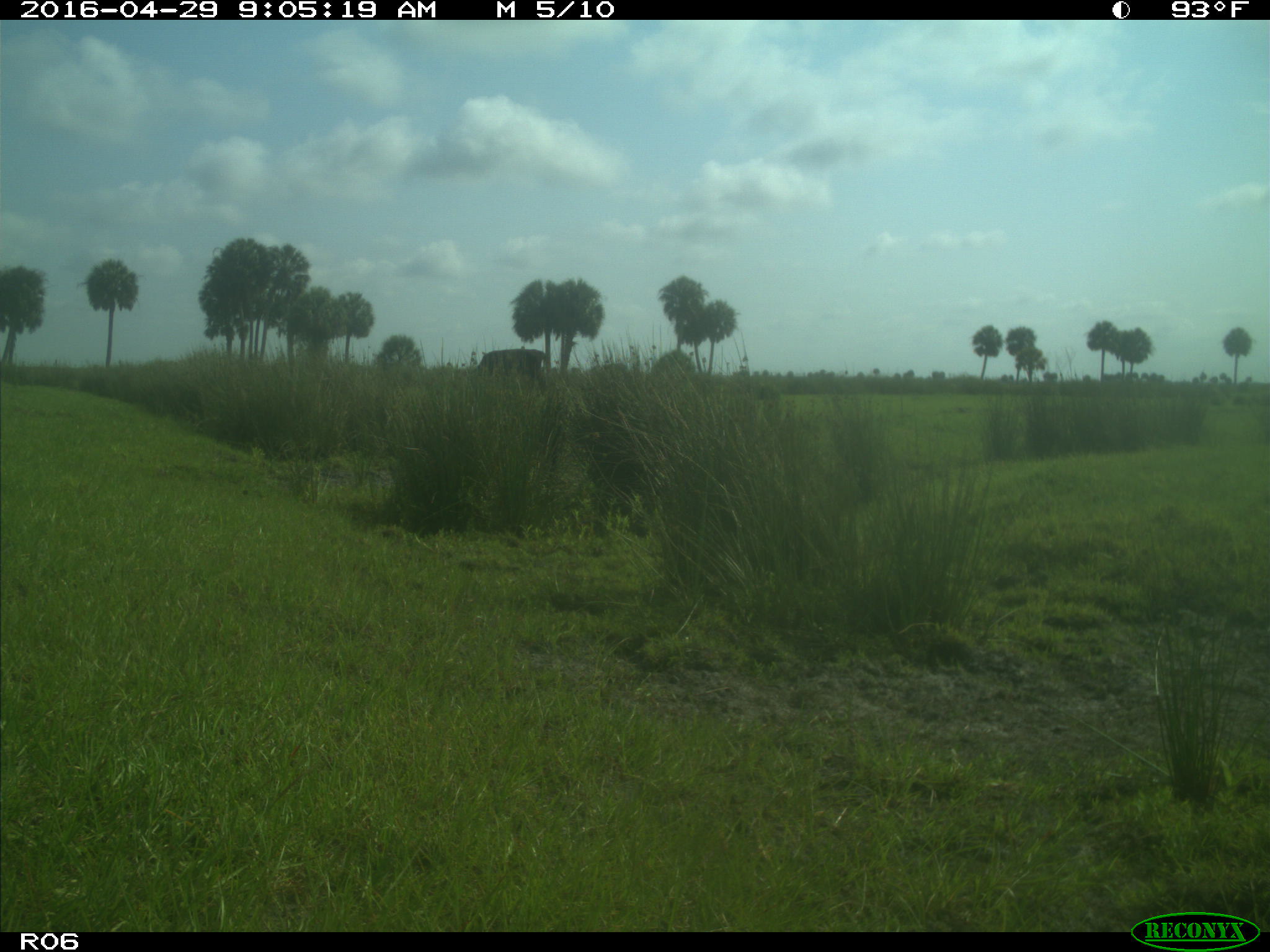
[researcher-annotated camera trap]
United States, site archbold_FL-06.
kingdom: Animalia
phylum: Chordata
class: Mammalia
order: Artiodactyla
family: Bovidae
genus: Bos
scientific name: Bos taurus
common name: domestic cow